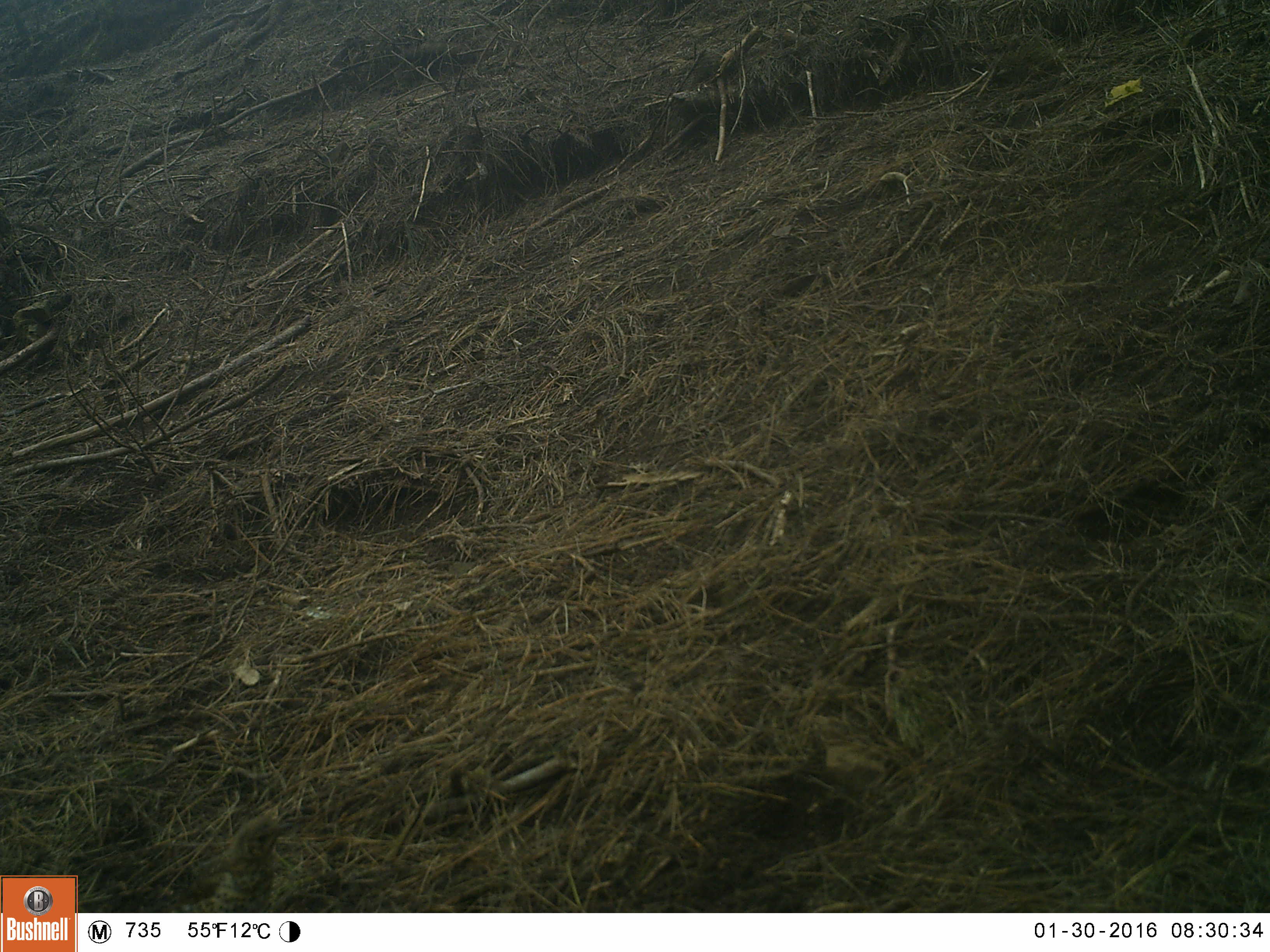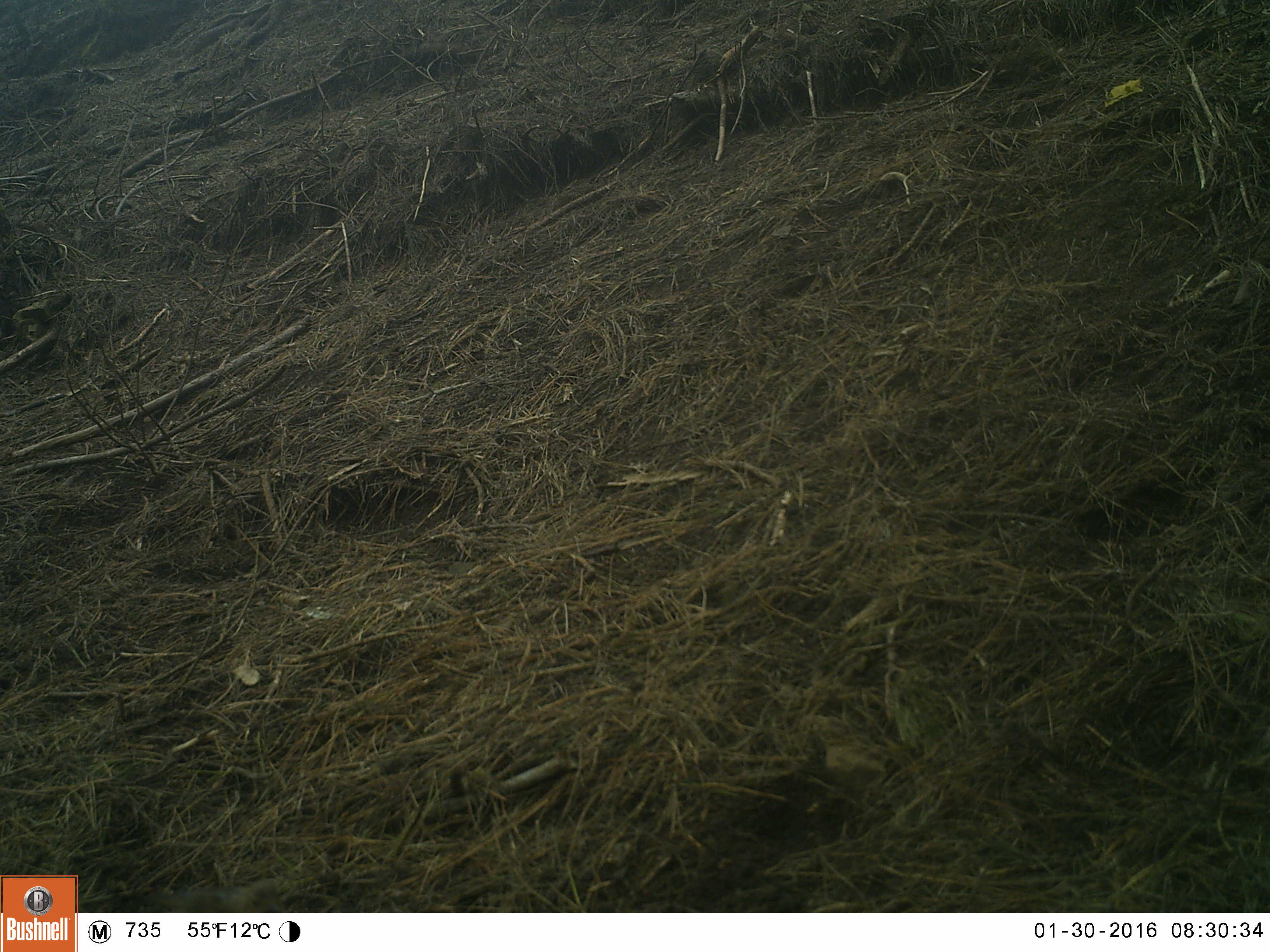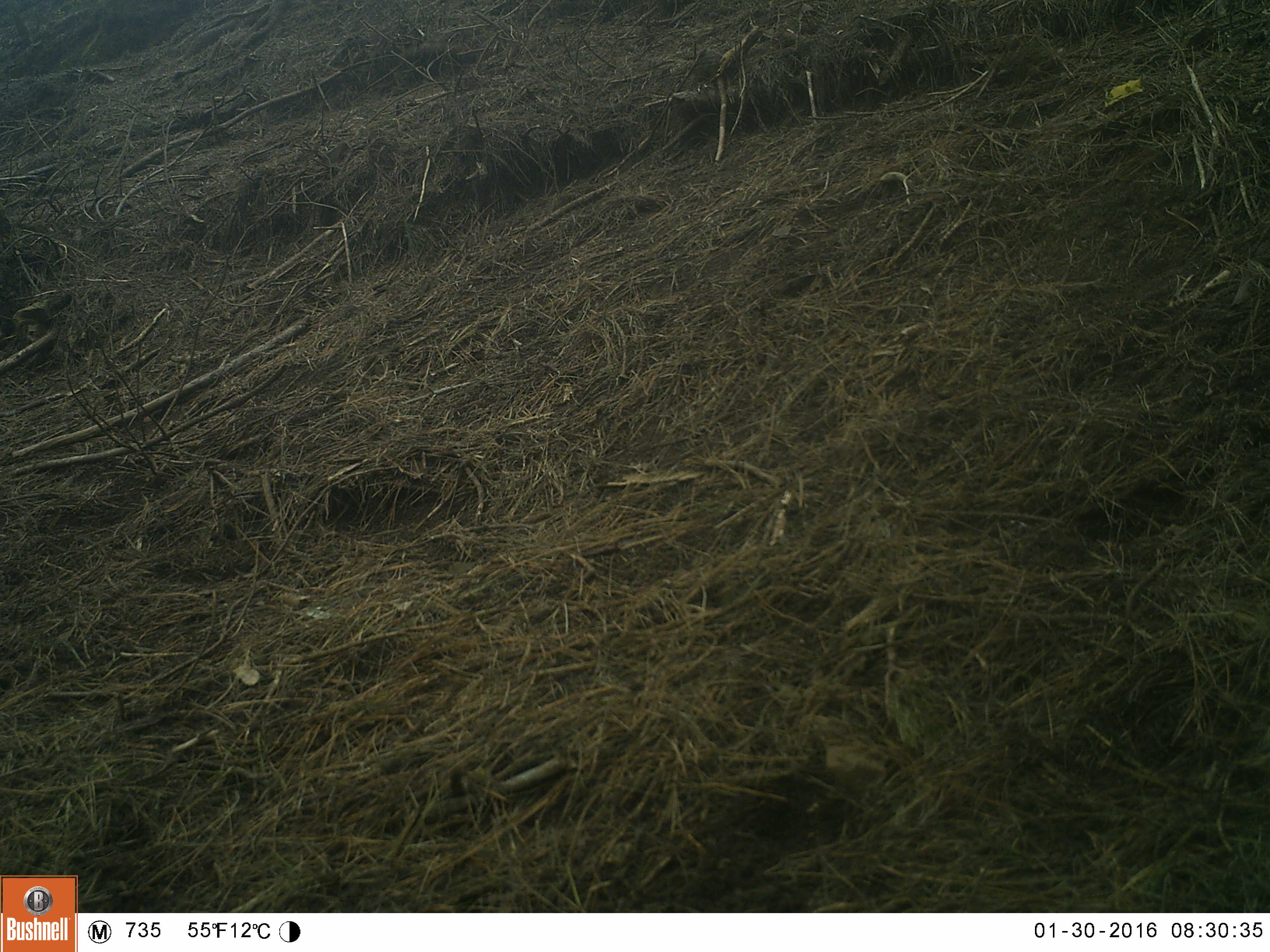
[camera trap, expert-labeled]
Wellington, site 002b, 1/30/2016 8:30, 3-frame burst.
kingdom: Animalia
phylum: Chordata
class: Aves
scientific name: Aves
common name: bird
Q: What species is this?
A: Bird (Aves).